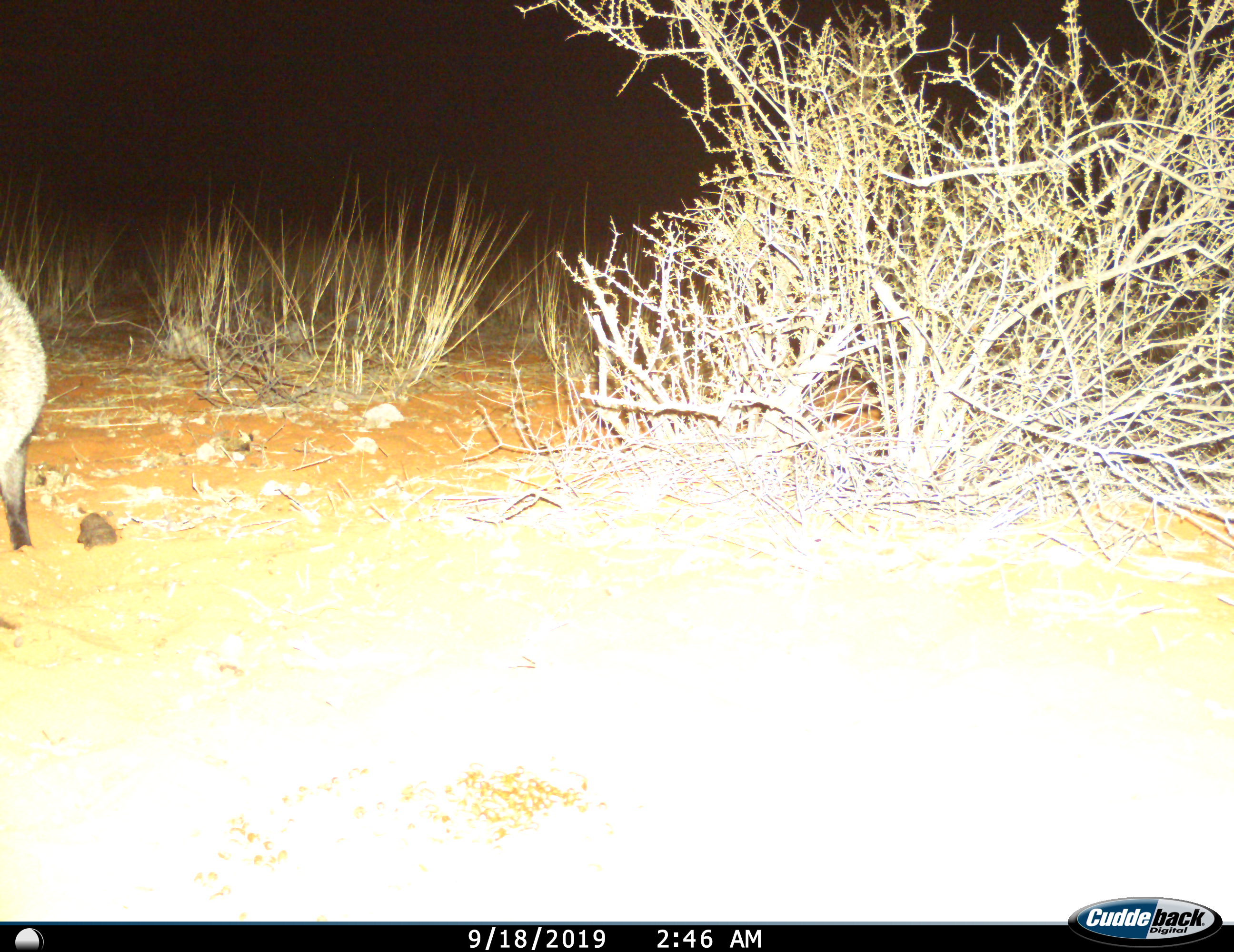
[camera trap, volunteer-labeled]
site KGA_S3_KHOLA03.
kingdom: Animalia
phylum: Chordata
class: Mammalia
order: Carnivora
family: Canidae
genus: Otocyon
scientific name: Otocyon megalotis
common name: bat-eared fox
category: foxbateared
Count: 1.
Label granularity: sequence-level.